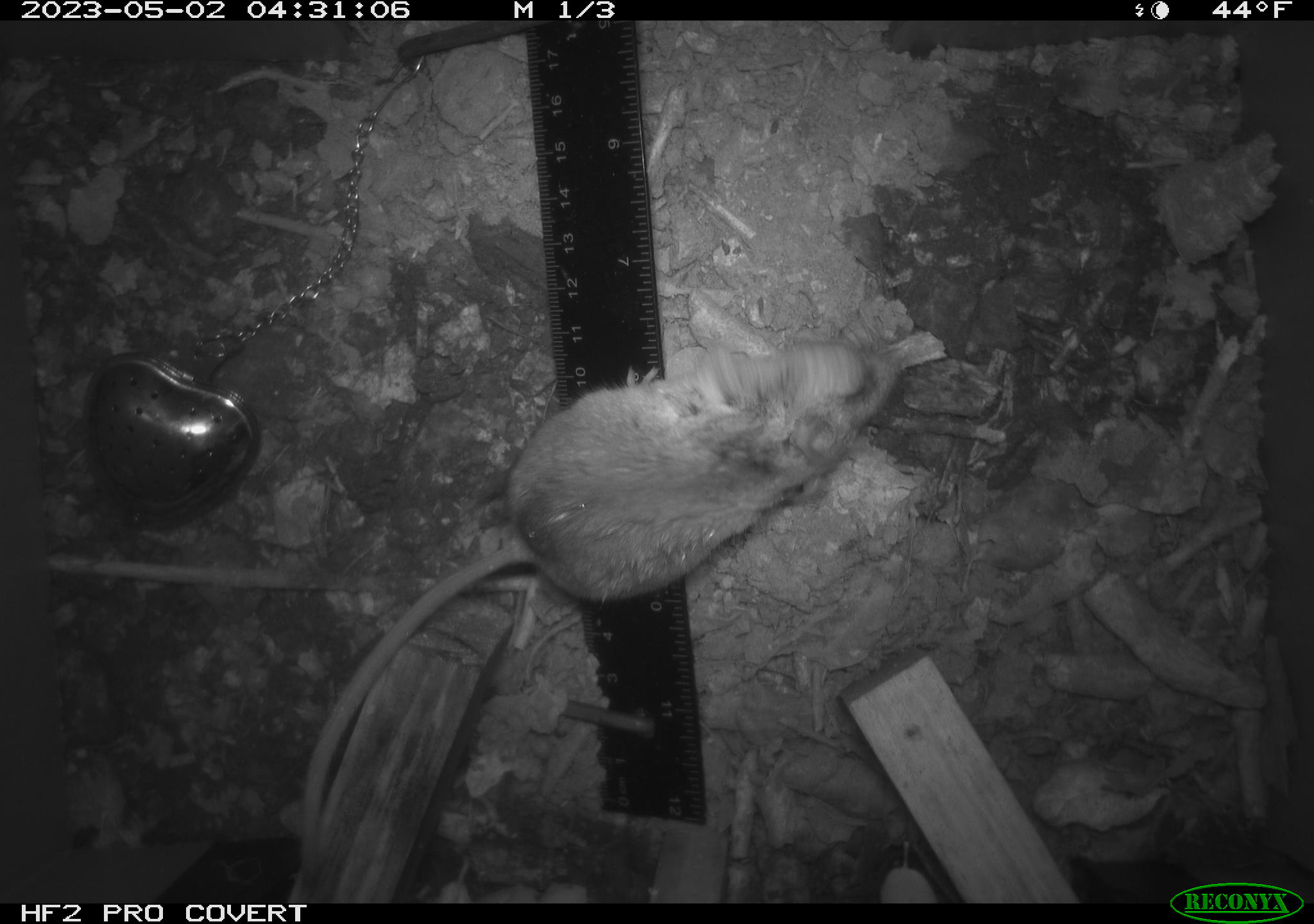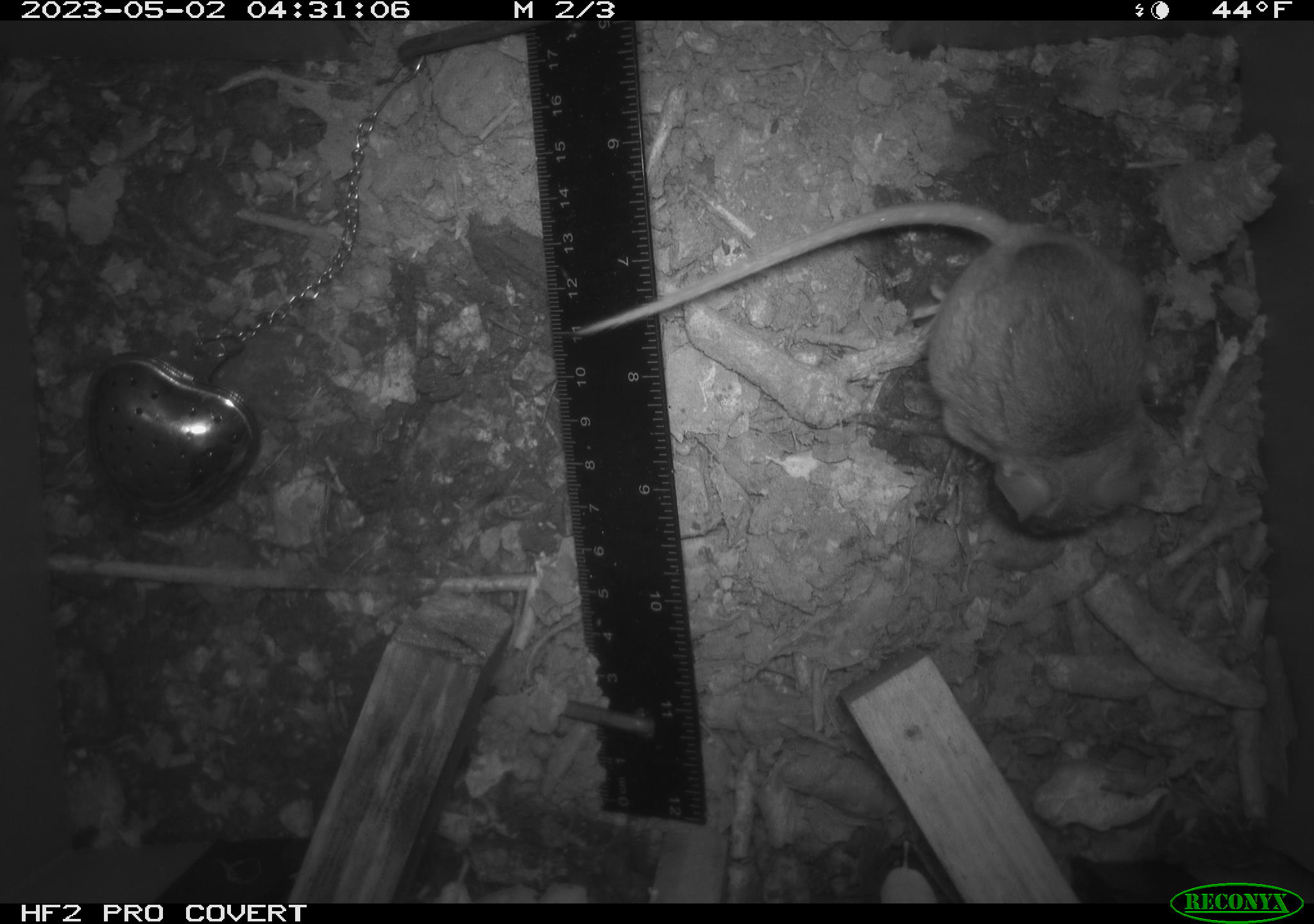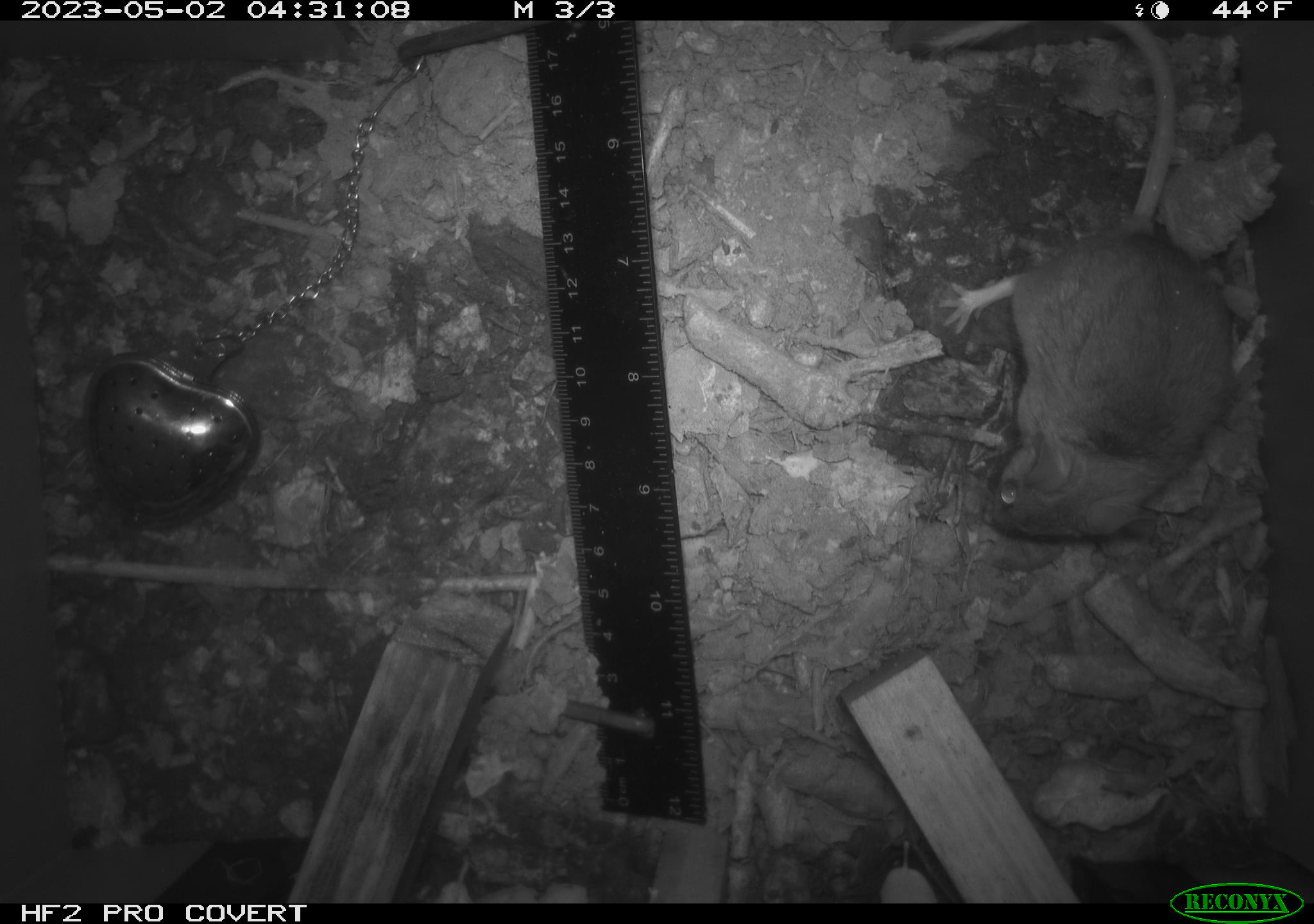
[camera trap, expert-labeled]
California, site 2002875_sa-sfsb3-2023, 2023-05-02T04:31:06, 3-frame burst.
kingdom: Animalia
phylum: Chordata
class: Mammalia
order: Rodentia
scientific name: Rodentia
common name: mouse species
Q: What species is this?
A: Mouse species (Rodentia).